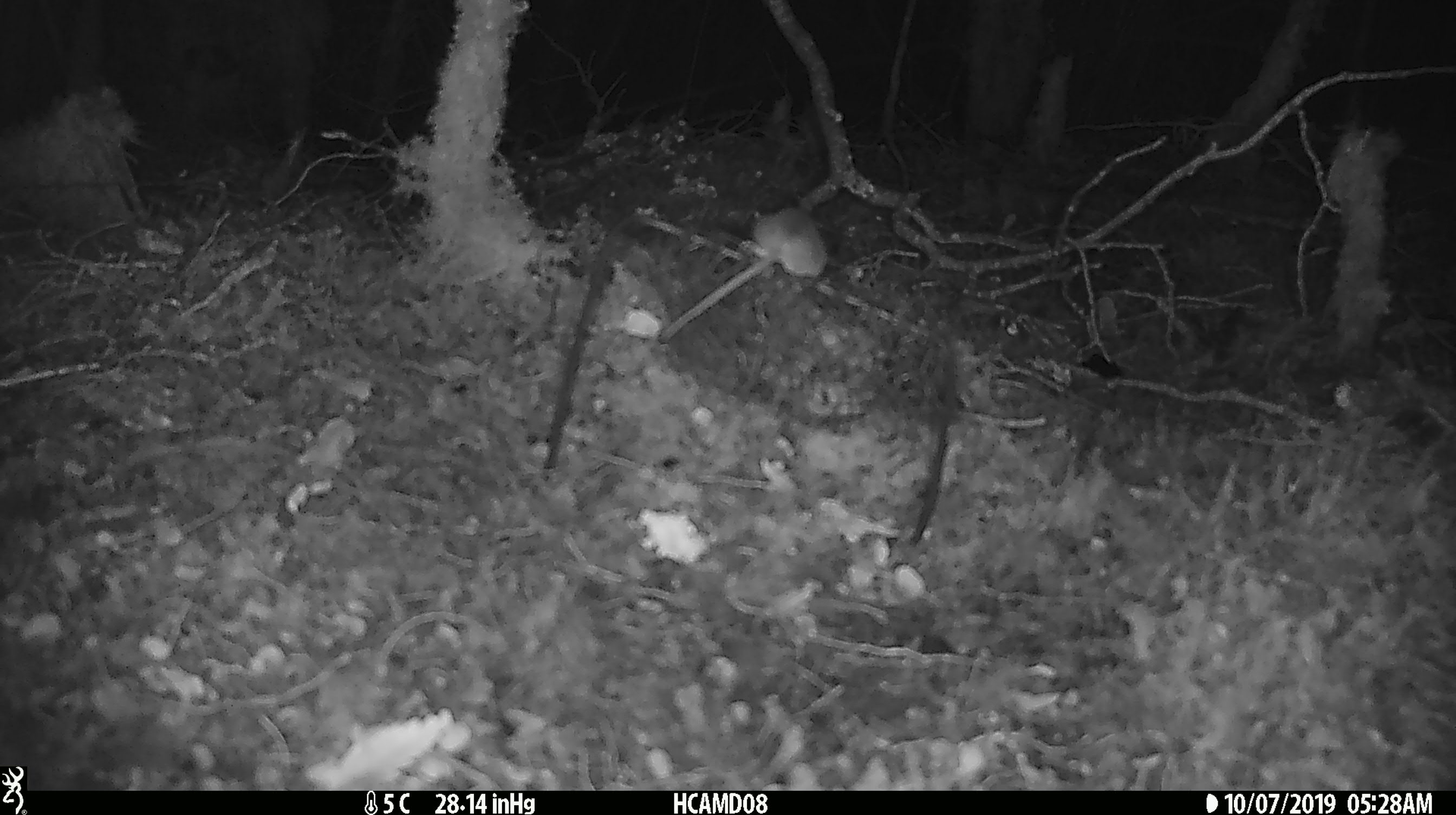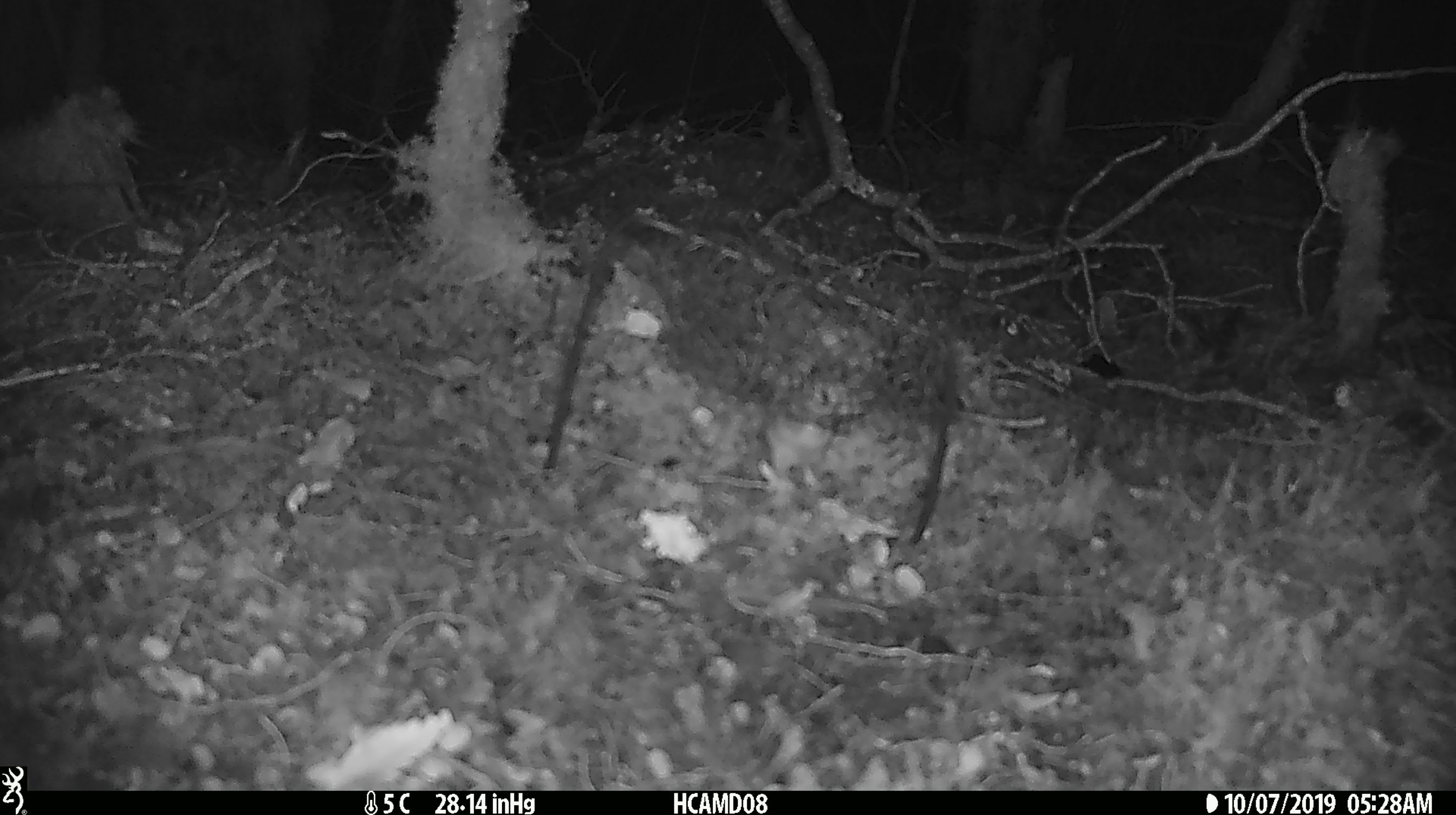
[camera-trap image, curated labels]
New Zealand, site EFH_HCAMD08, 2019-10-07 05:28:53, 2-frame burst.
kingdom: Animalia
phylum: Chordata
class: Mammalia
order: Rodentia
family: Muridae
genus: Mus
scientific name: Mus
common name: mouse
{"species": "mouse (Mus)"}